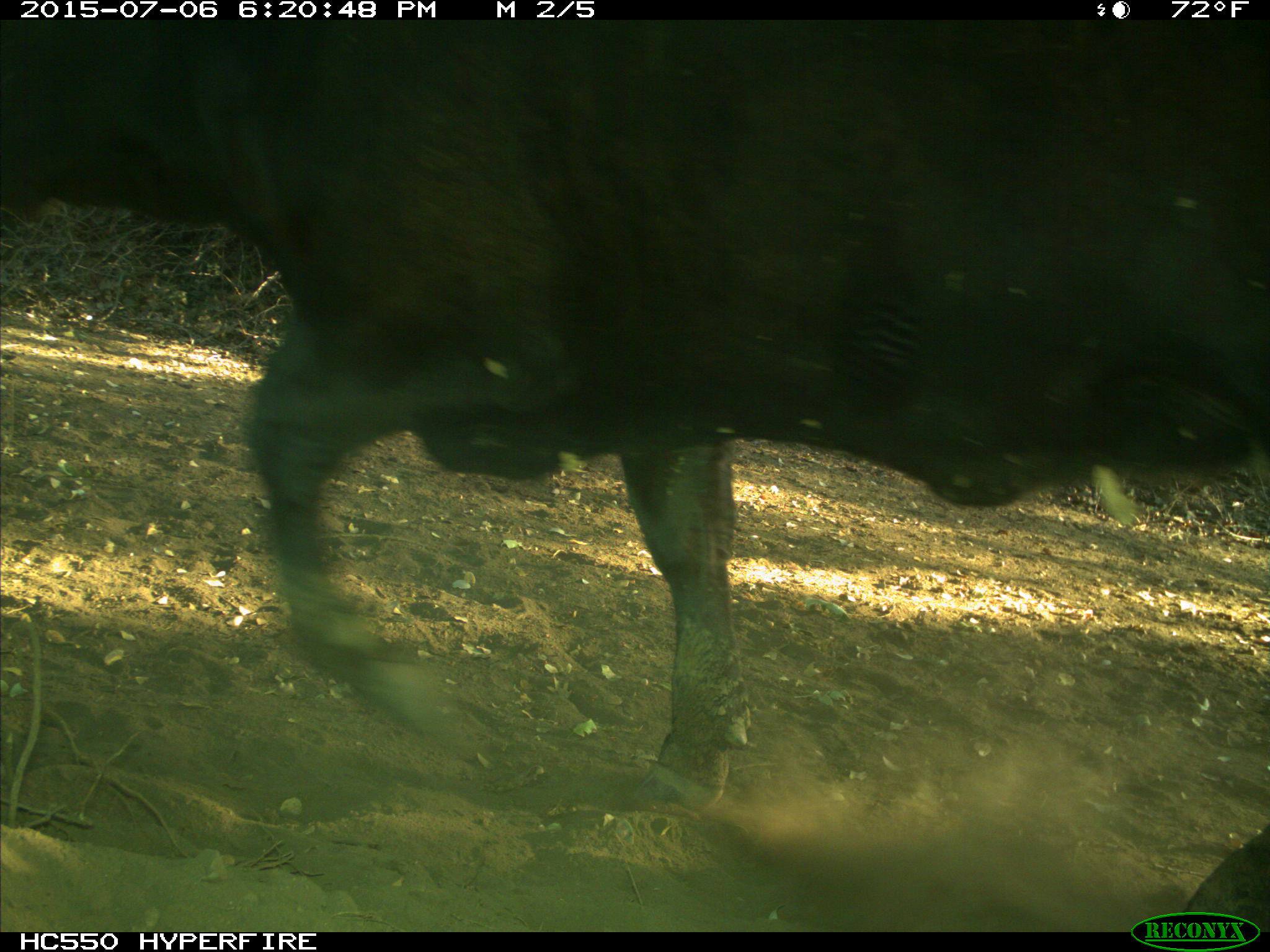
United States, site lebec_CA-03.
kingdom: Animalia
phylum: Chordata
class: Mammalia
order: Artiodactyla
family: Bovidae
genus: Bos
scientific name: Bos taurus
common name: domestic cow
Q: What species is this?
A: Bos taurus (domestic cow).